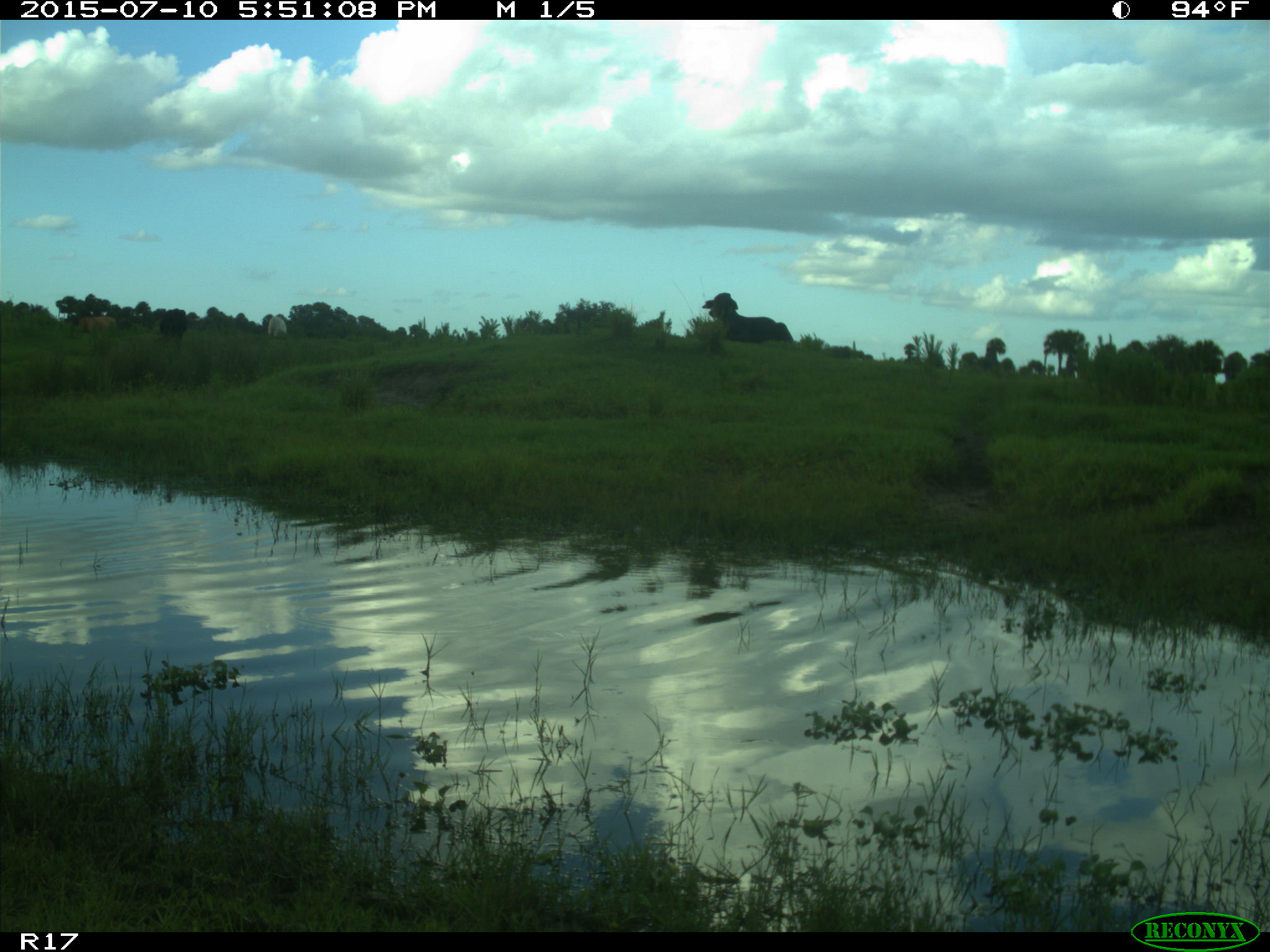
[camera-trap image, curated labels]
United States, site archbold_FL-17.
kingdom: Animalia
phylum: Chordata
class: Mammalia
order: Artiodactyla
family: Bovidae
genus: Bos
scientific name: Bos taurus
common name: domestic cow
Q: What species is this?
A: Bos taurus (domestic cow).